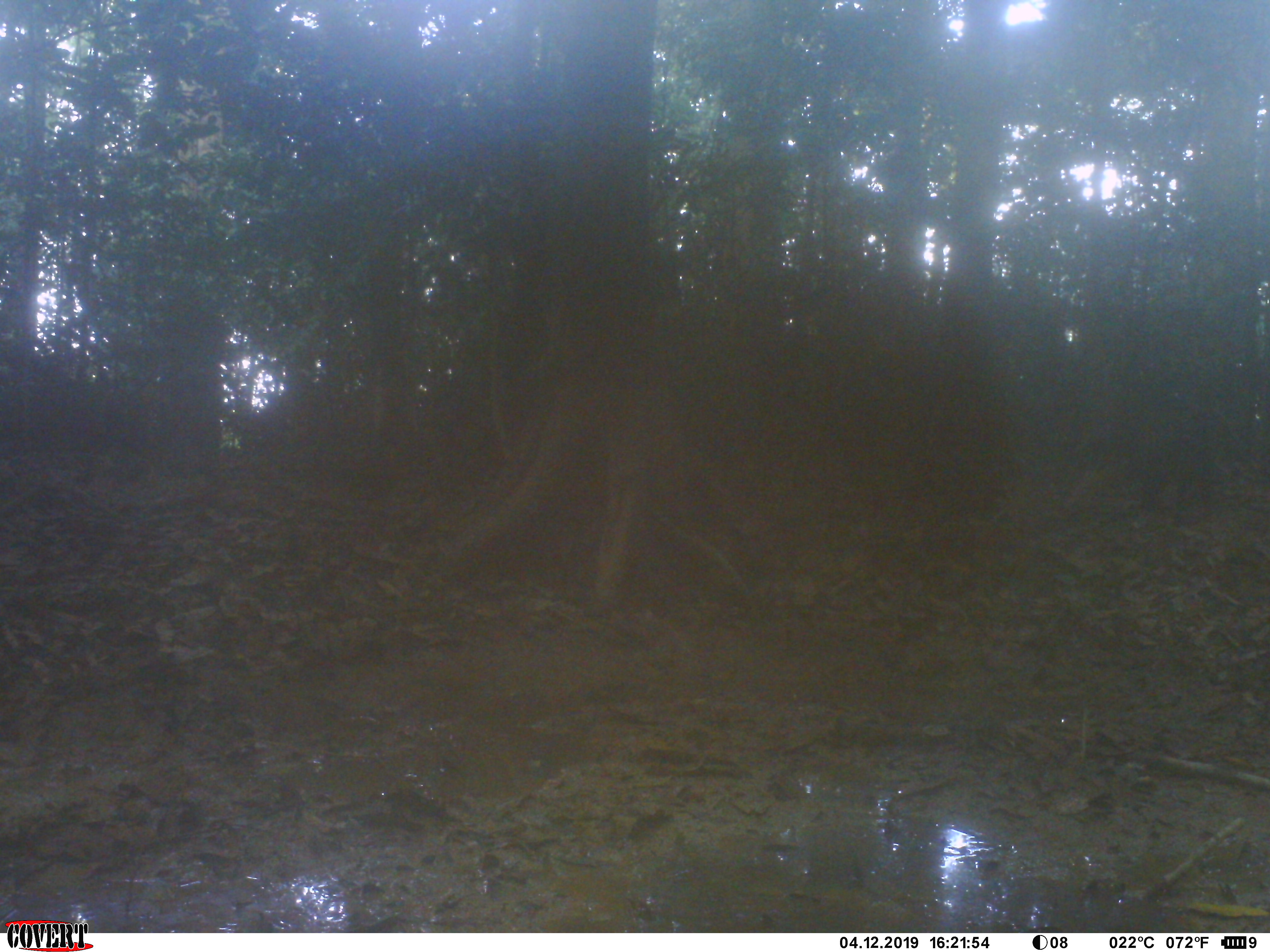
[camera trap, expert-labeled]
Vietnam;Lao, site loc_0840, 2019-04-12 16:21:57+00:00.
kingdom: Animalia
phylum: Chordata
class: Mammalia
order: Artiodactyla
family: Suidae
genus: Sus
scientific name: Sus scrofa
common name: eurasian wild pig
Eurasian wild pig (Sus scrofa). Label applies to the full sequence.